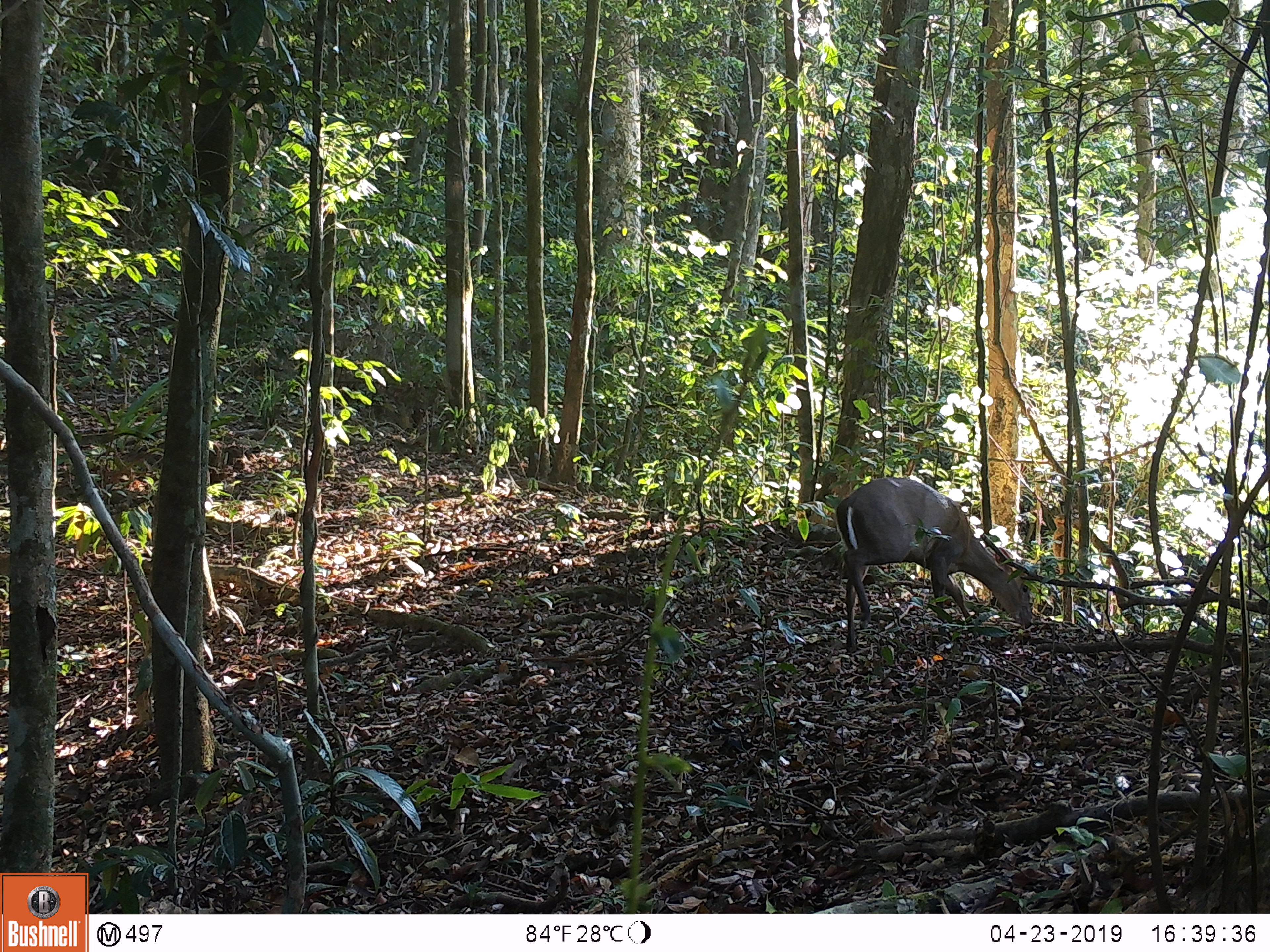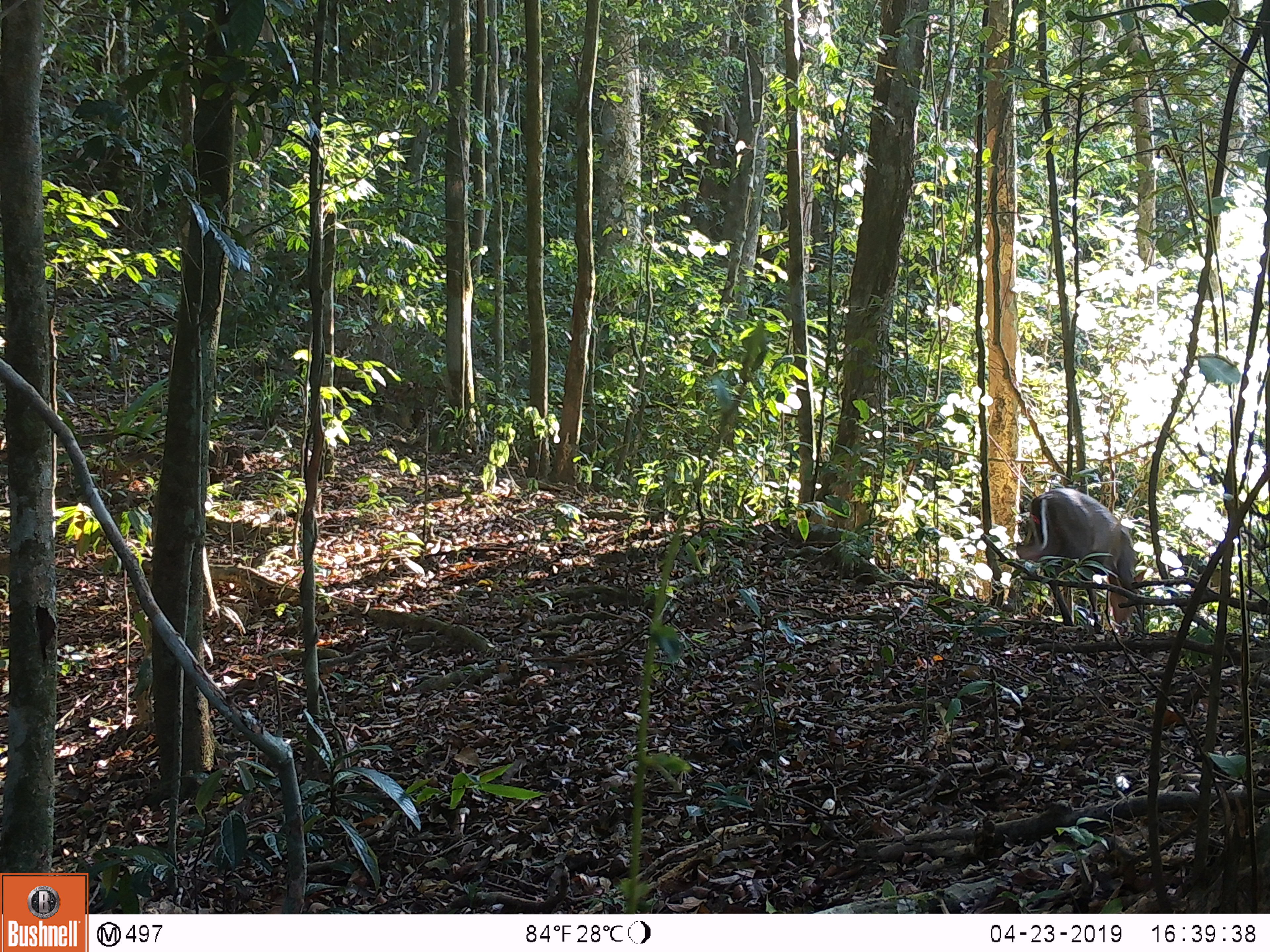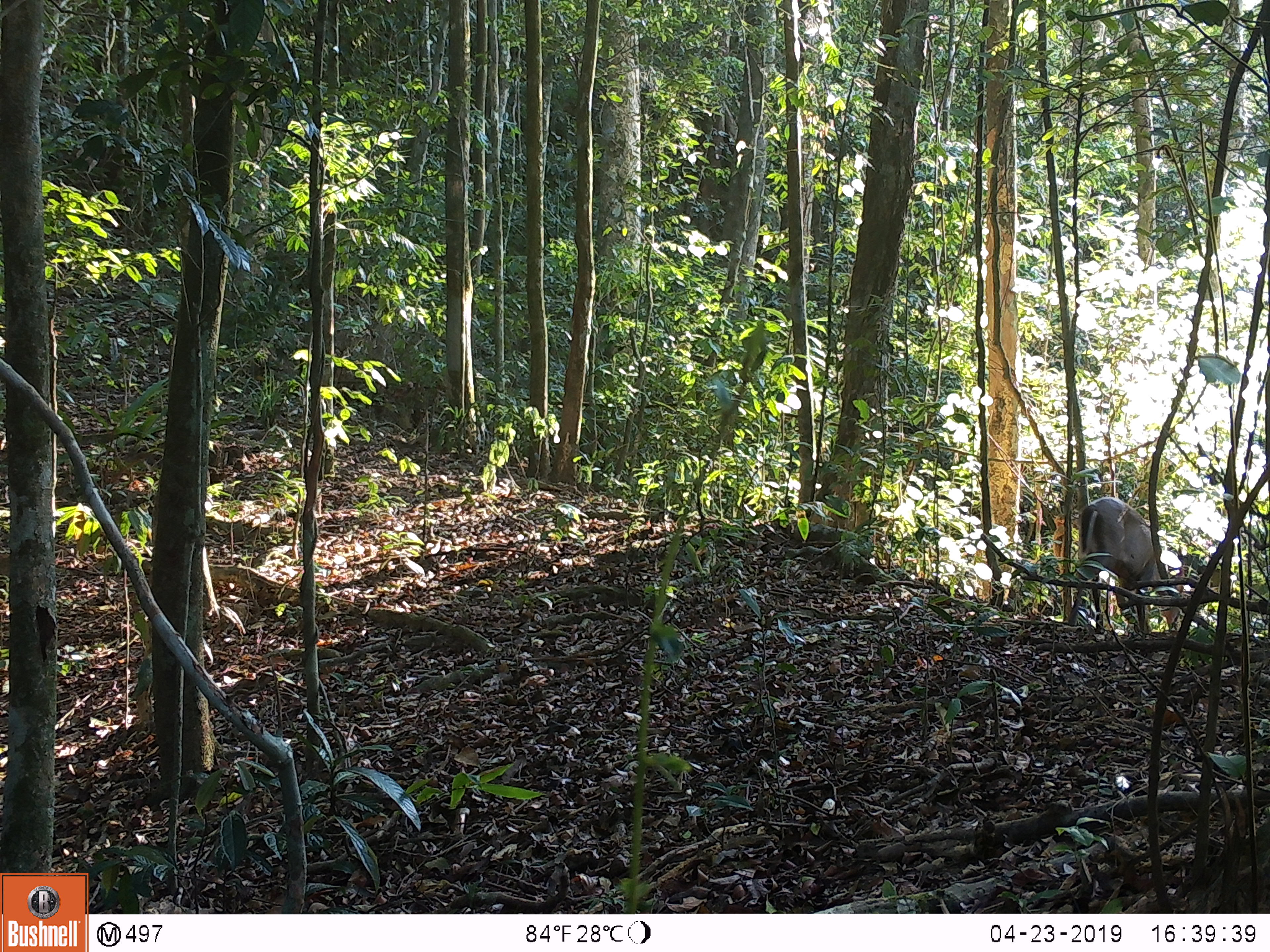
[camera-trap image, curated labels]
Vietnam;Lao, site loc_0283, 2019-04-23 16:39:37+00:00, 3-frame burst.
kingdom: Animalia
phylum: Chordata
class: Mammalia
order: Artiodactyla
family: Cervidae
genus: Muntiacus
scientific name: Muntiacus rooseveltorum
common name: roosevelt's muntjac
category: roosevelts muntjac group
Roosevelts muntjac group (roosevelt's muntjac) (Muntiacus rooseveltorum). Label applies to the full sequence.